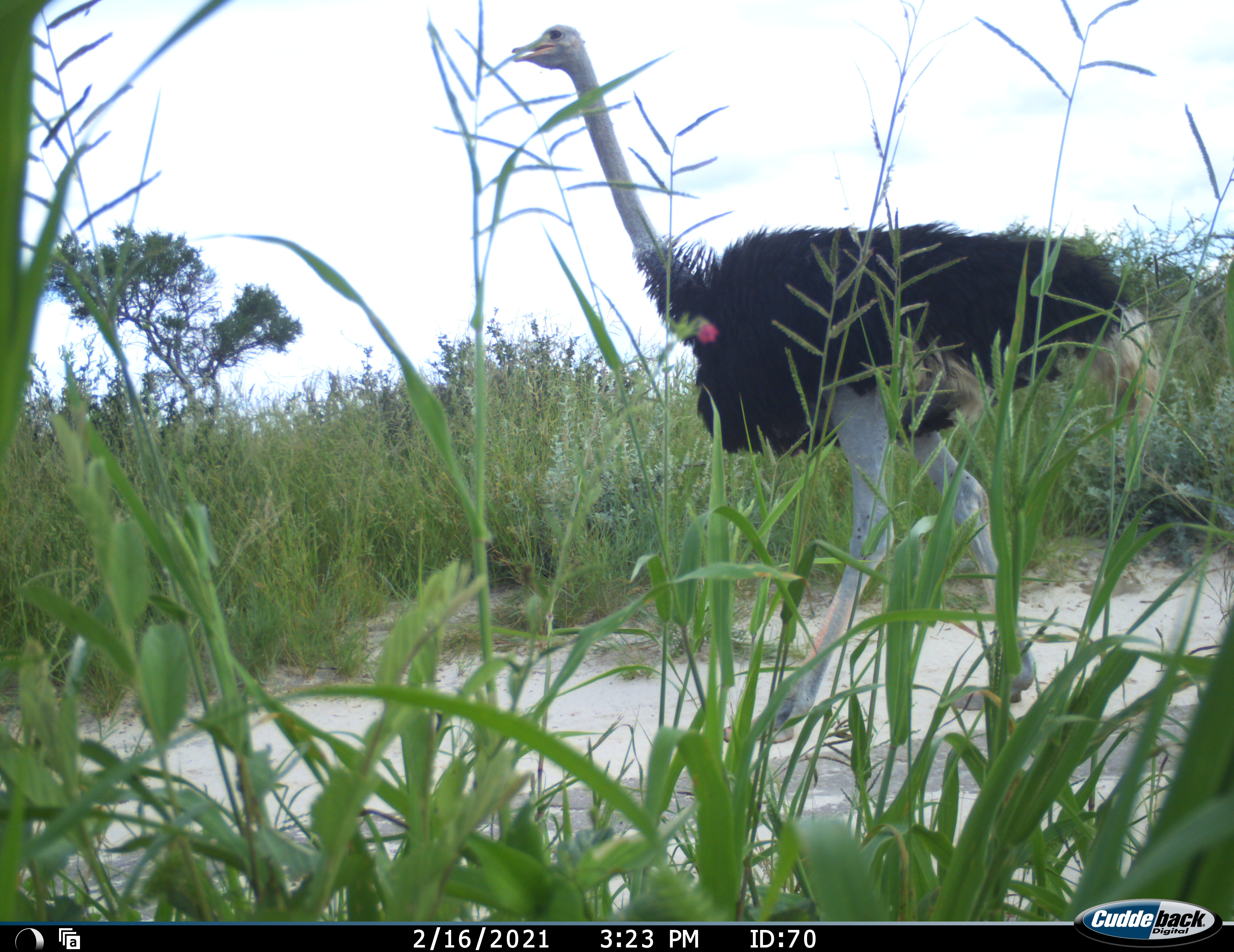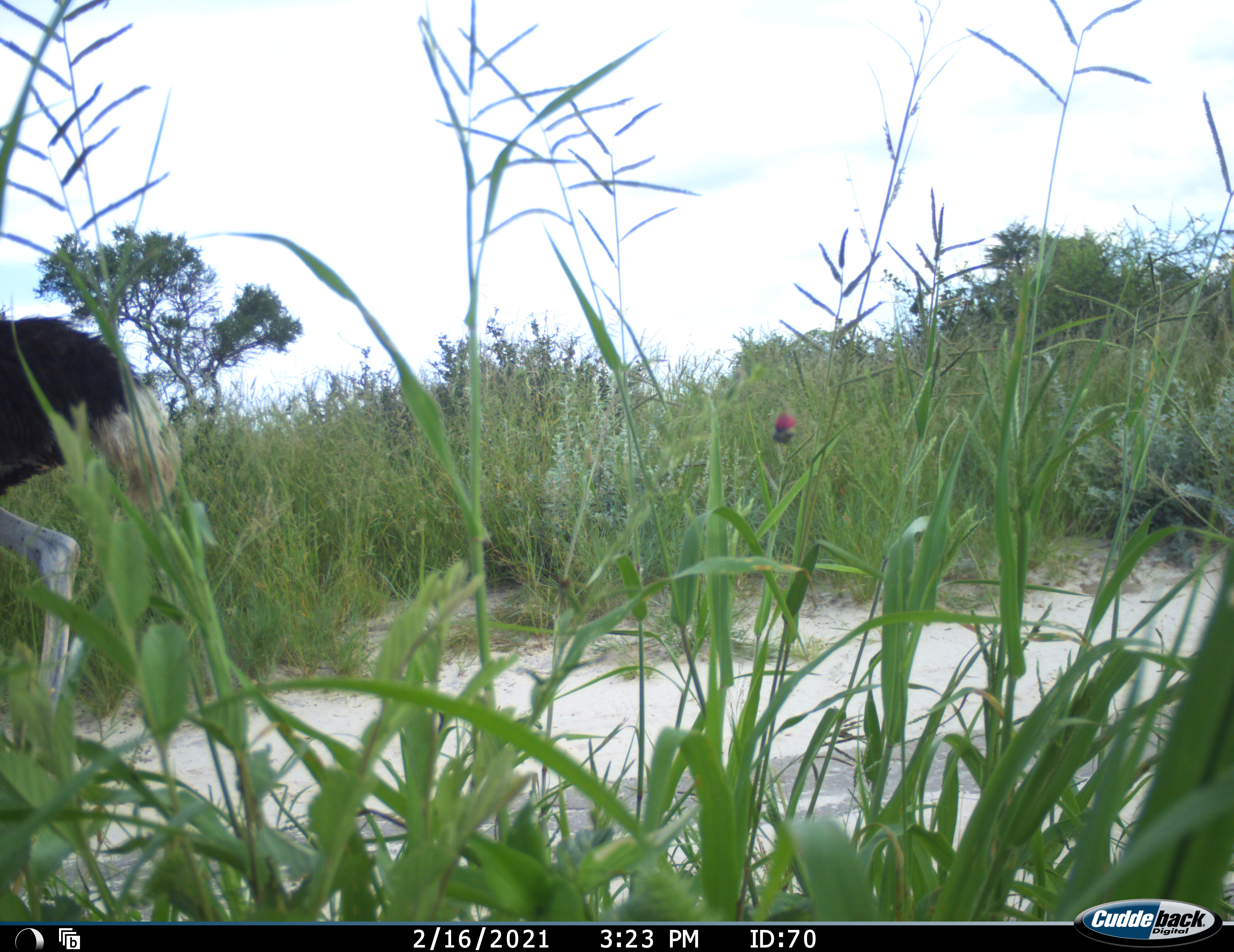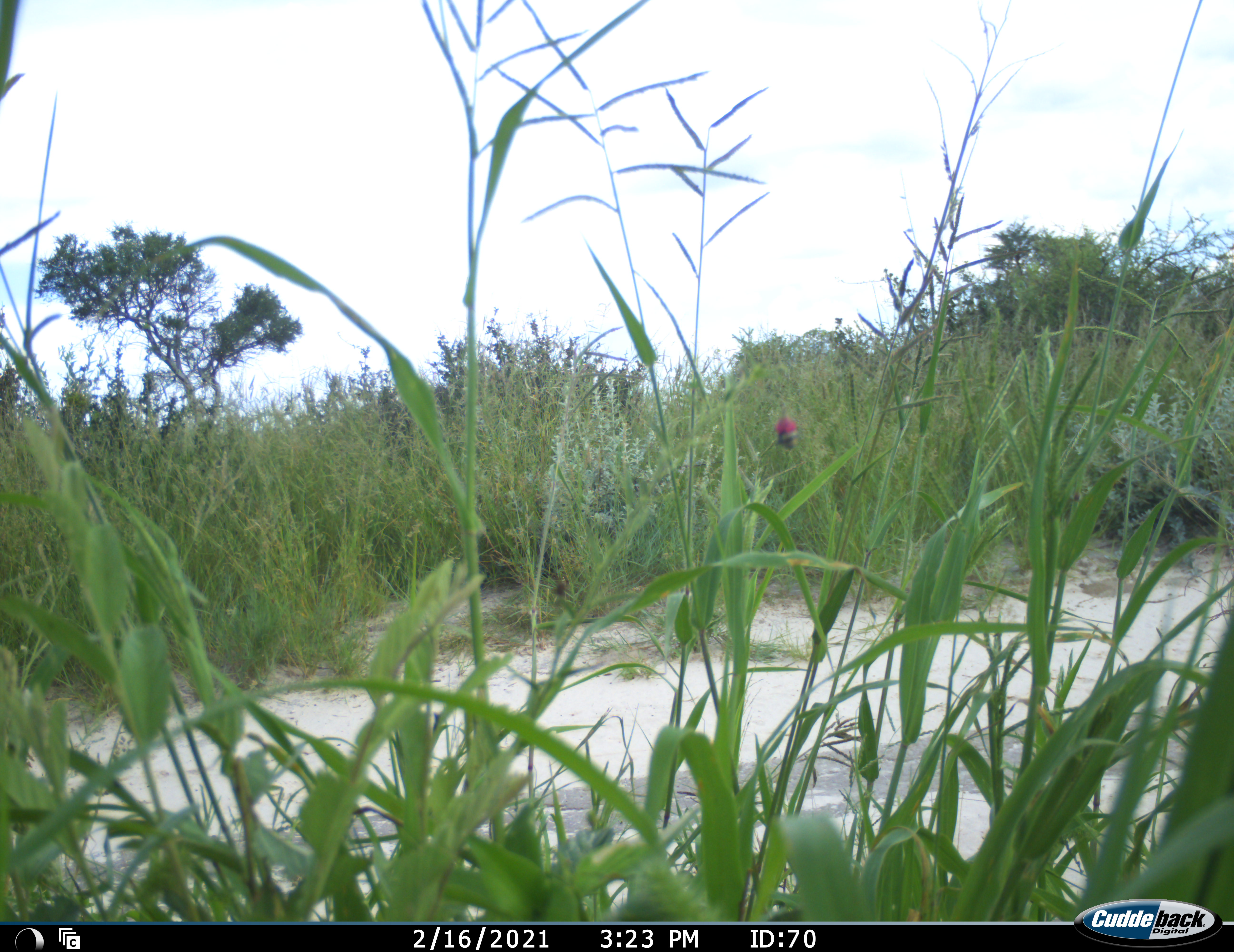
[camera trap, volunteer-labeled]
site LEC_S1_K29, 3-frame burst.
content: unidentified animal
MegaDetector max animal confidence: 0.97